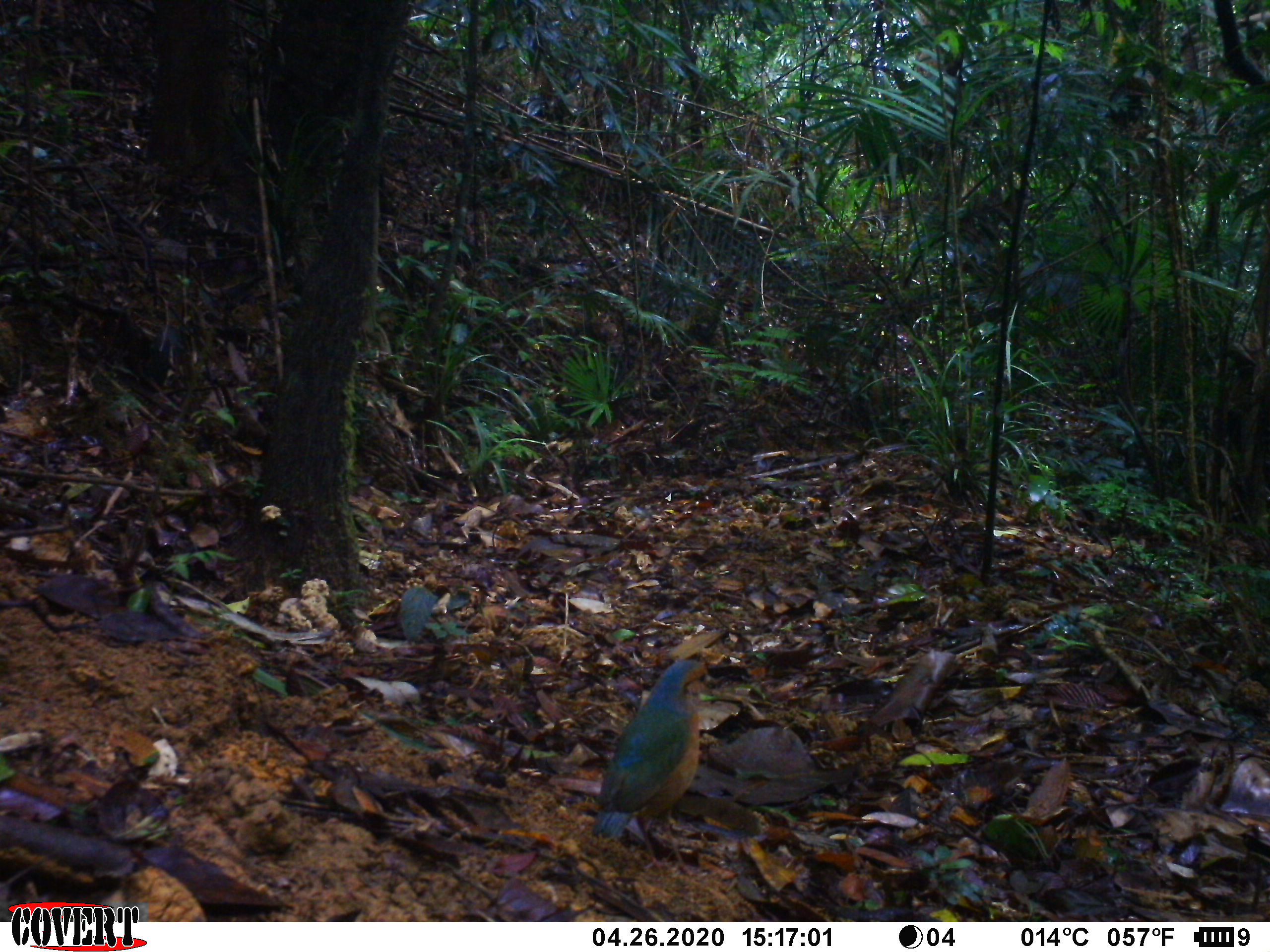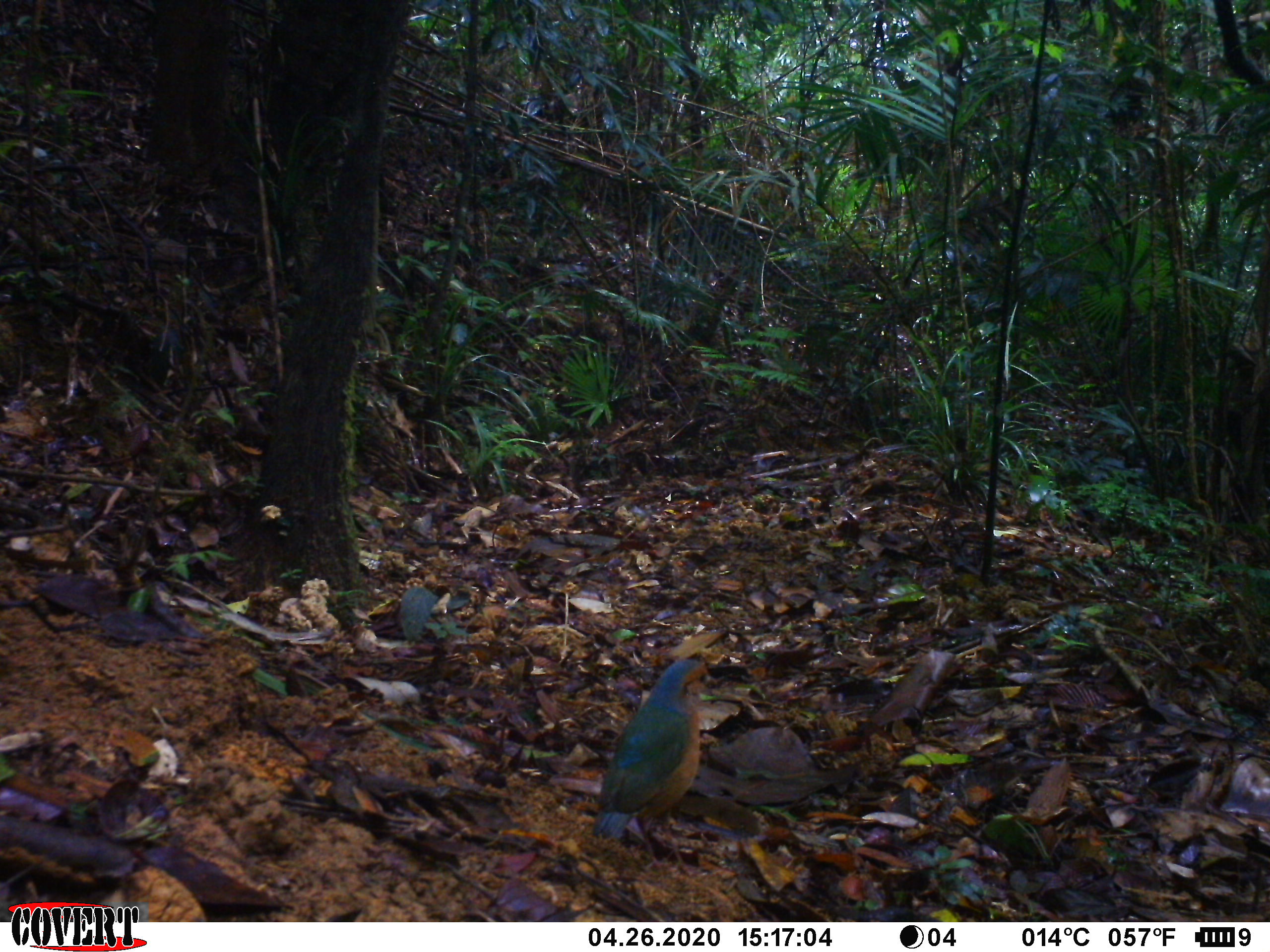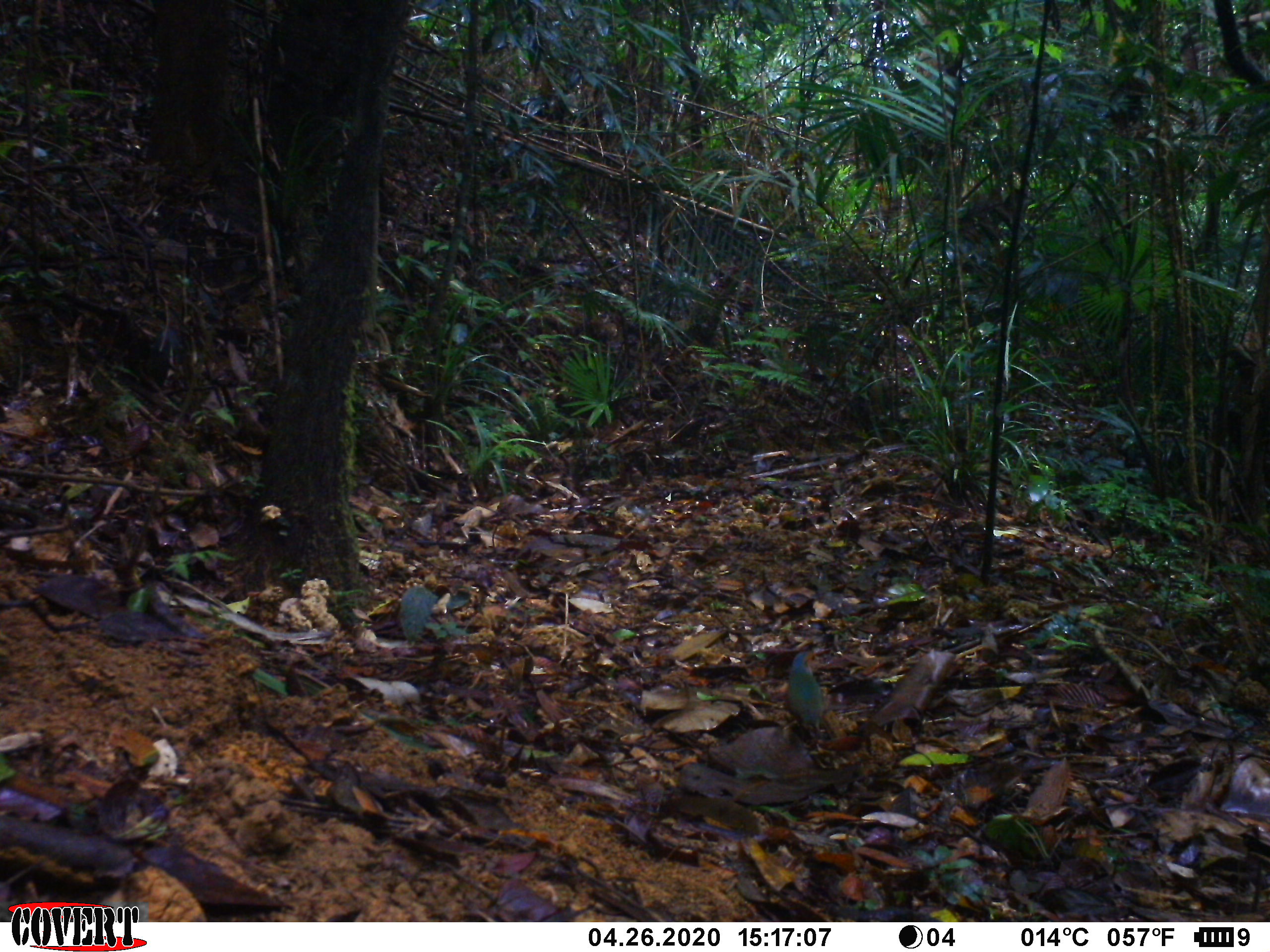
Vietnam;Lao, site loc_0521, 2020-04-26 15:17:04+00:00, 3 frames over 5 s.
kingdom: Animalia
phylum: Chordata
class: Aves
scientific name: Aves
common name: bird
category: unidentified bird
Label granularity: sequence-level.